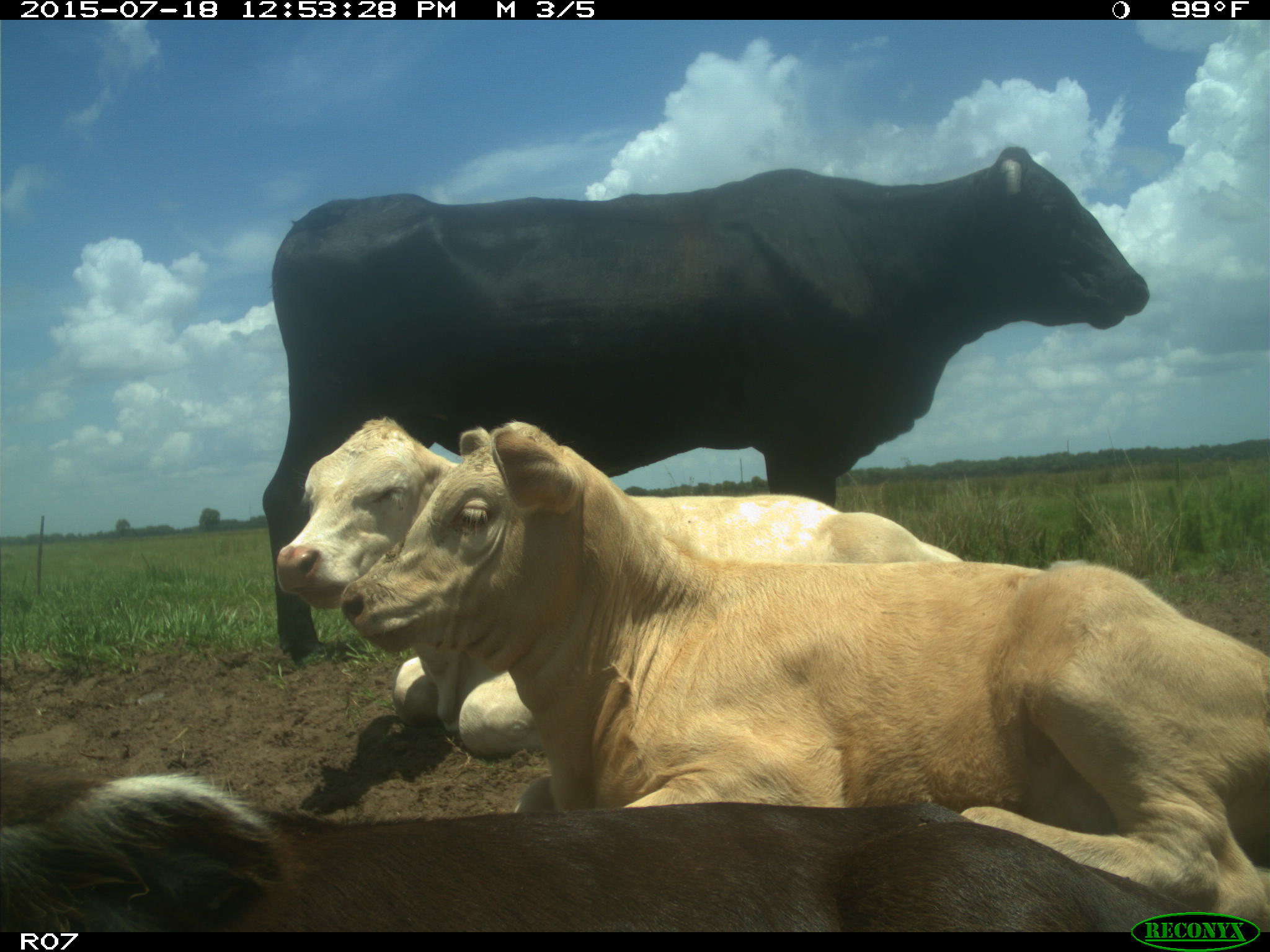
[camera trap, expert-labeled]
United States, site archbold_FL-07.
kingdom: Animalia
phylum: Chordata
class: Mammalia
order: Artiodactyla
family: Bovidae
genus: Bos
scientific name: Bos taurus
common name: domestic cow